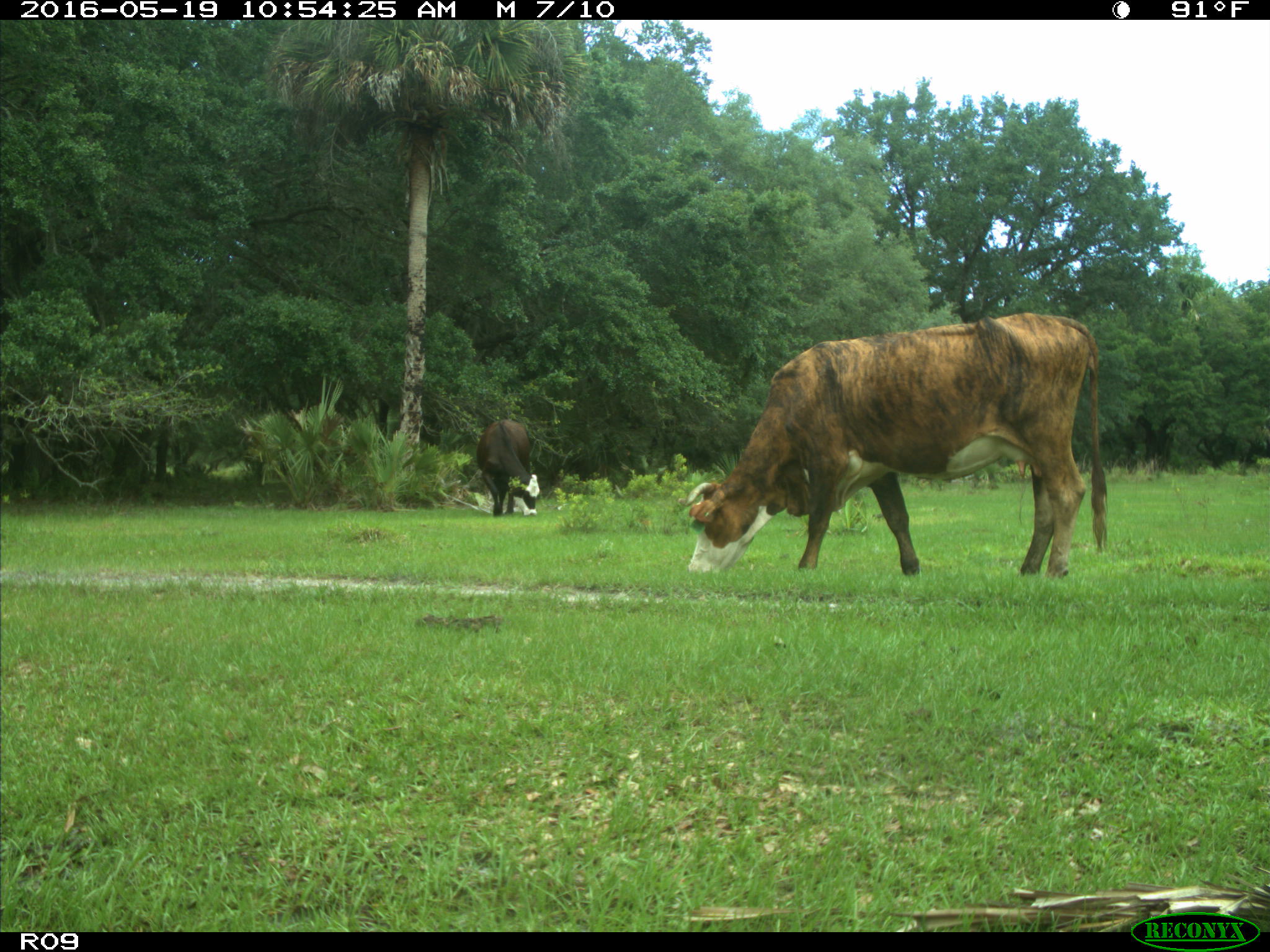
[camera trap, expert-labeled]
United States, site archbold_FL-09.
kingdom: Animalia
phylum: Chordata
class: Mammalia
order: Artiodactyla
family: Bovidae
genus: Bos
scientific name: Bos taurus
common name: domestic cow